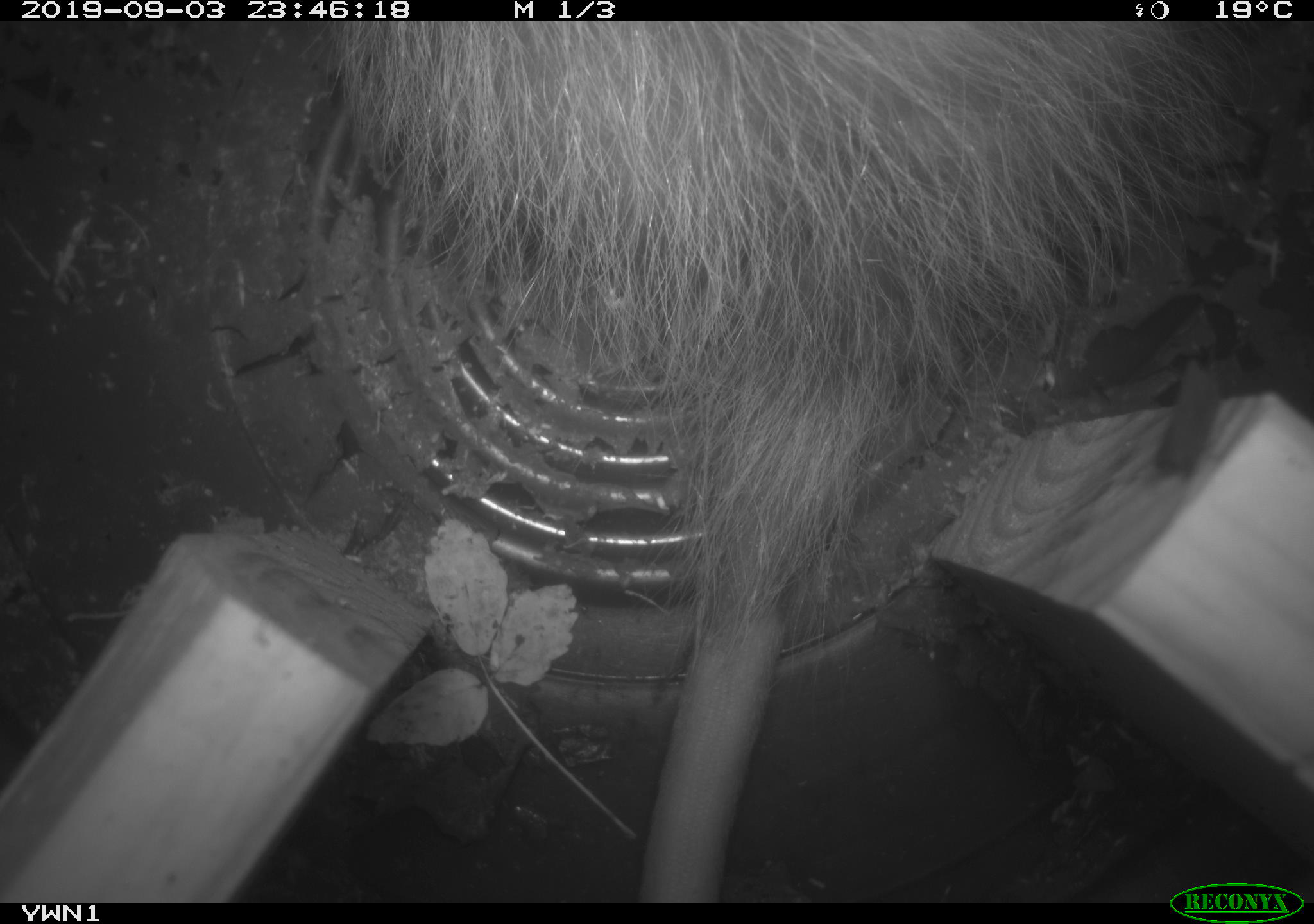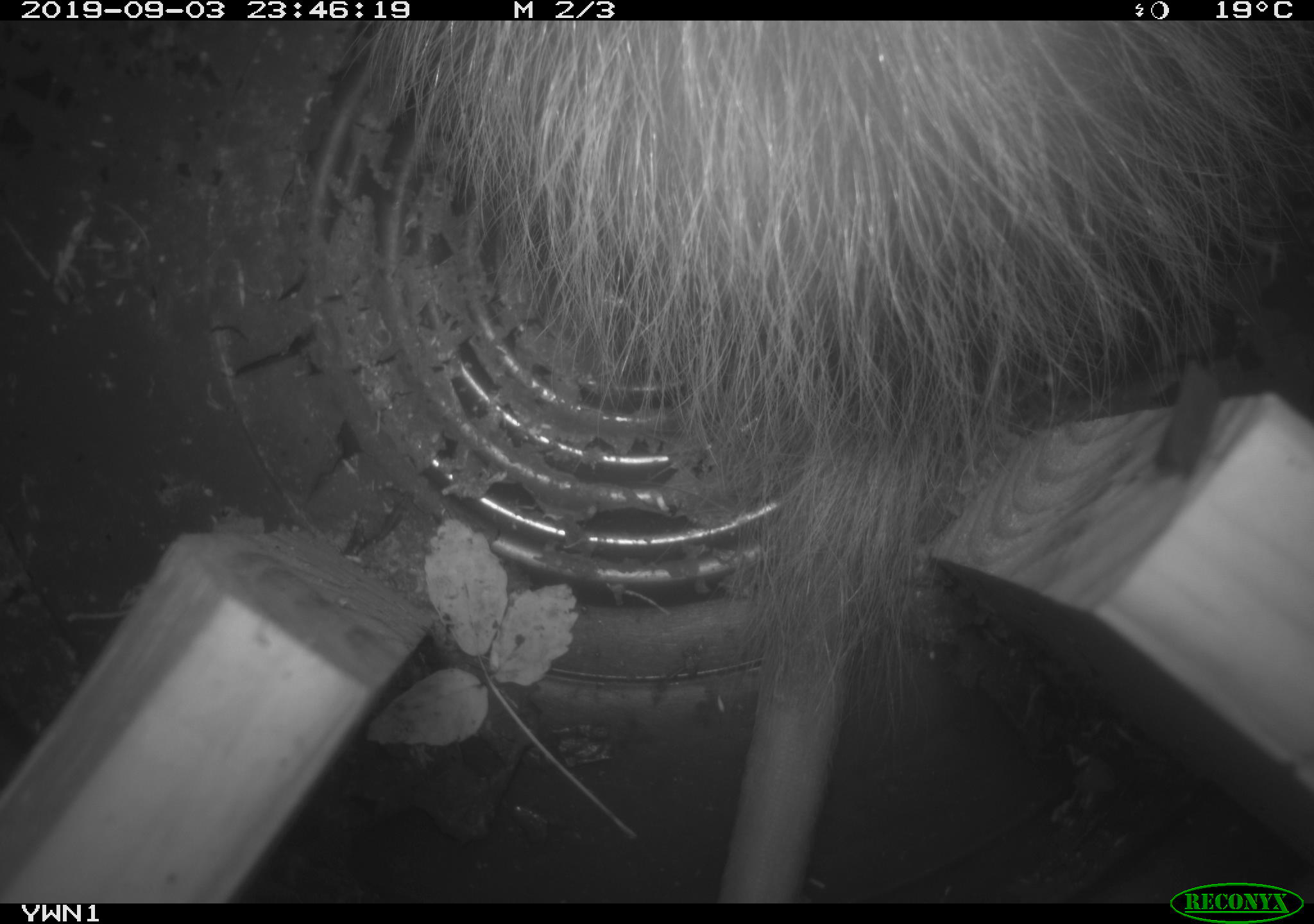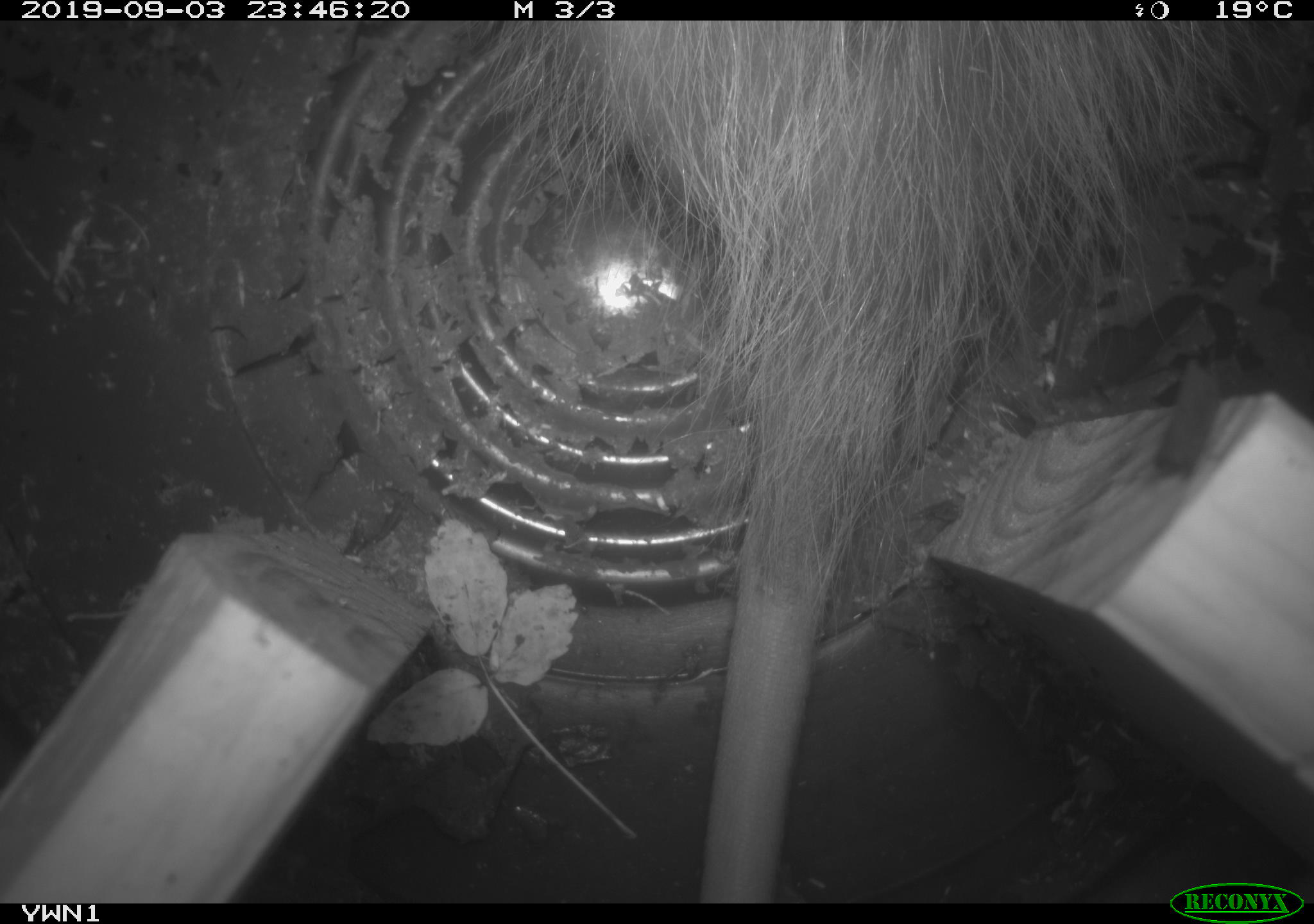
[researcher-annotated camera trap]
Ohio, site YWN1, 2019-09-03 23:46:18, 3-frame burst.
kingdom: Animalia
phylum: Chordata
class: Mammalia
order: Didelphimorphia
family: Didelphidae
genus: Didelphis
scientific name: Didelphis virginiana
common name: virginia opossum